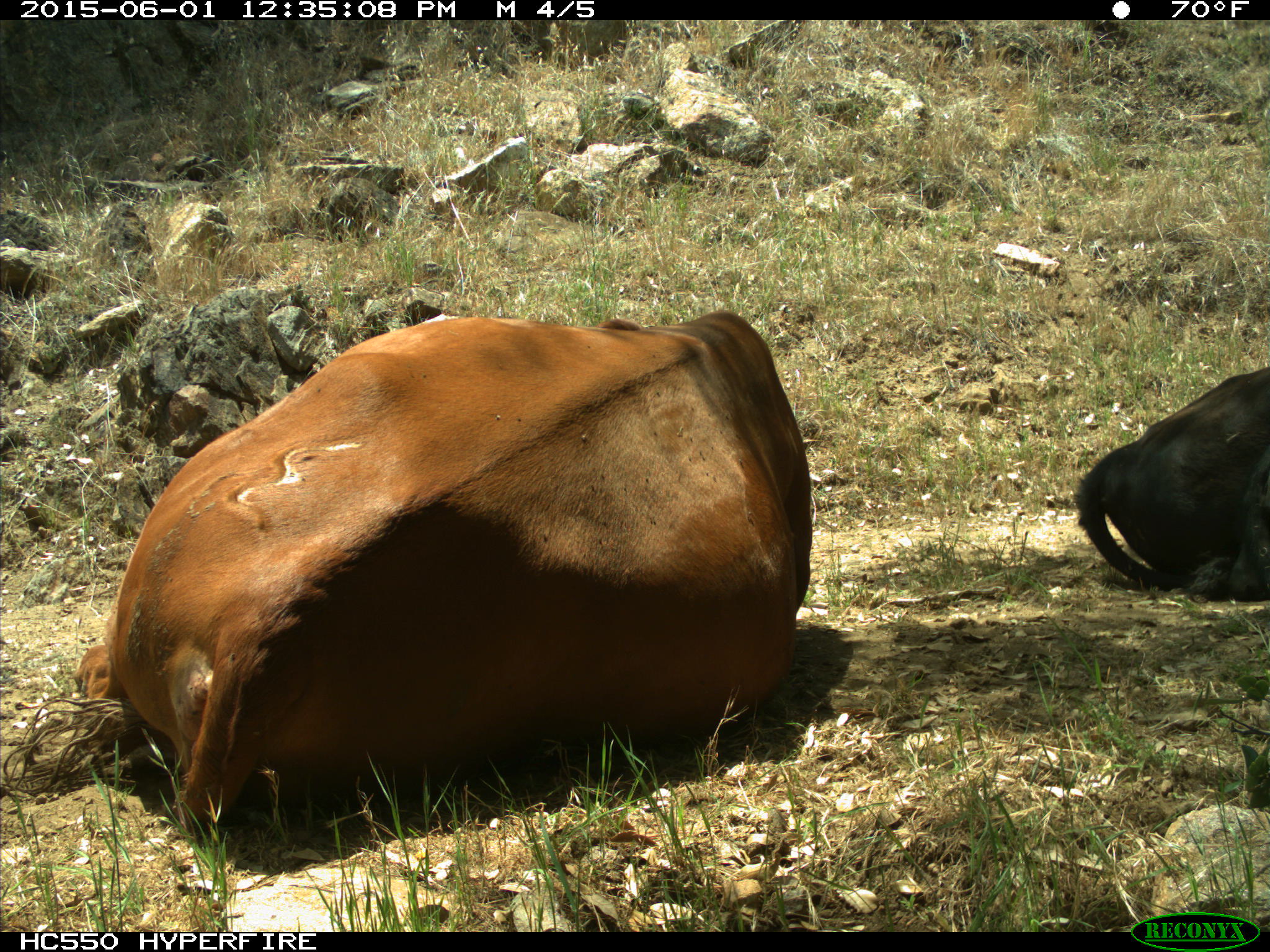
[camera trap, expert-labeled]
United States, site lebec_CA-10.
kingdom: Animalia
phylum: Chordata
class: Mammalia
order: Artiodactyla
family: Bovidae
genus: Bos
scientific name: Bos taurus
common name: domestic cow